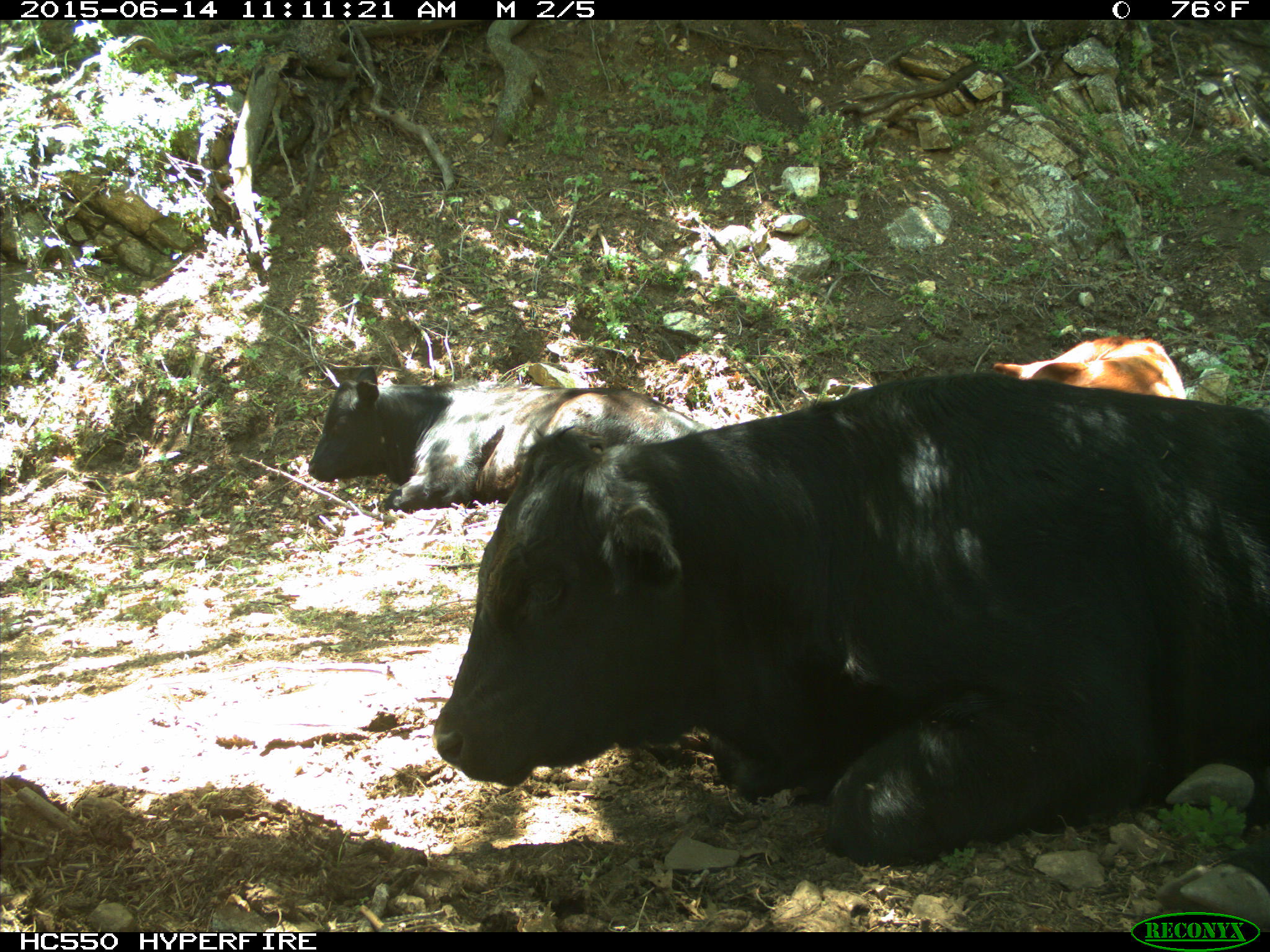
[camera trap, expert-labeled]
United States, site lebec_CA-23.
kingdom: Animalia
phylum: Chordata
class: Mammalia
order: Artiodactyla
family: Bovidae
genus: Bos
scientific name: Bos taurus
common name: domestic cow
Bos taurus (domestic cow).